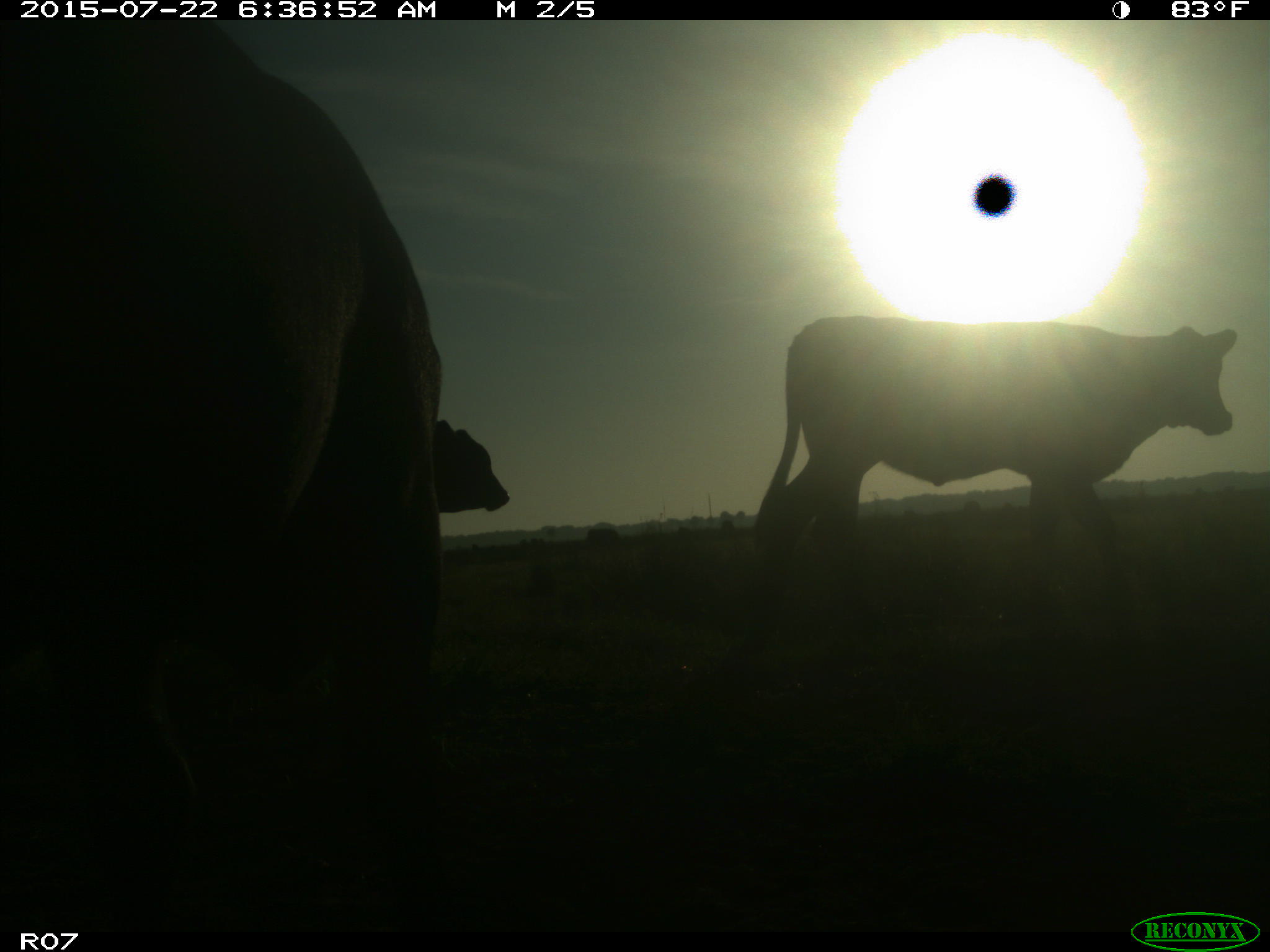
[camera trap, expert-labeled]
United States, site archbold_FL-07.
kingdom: Animalia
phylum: Chordata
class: Mammalia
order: Artiodactyla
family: Bovidae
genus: Bos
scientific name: Bos taurus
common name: domestic cow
Bos taurus (domestic cow).